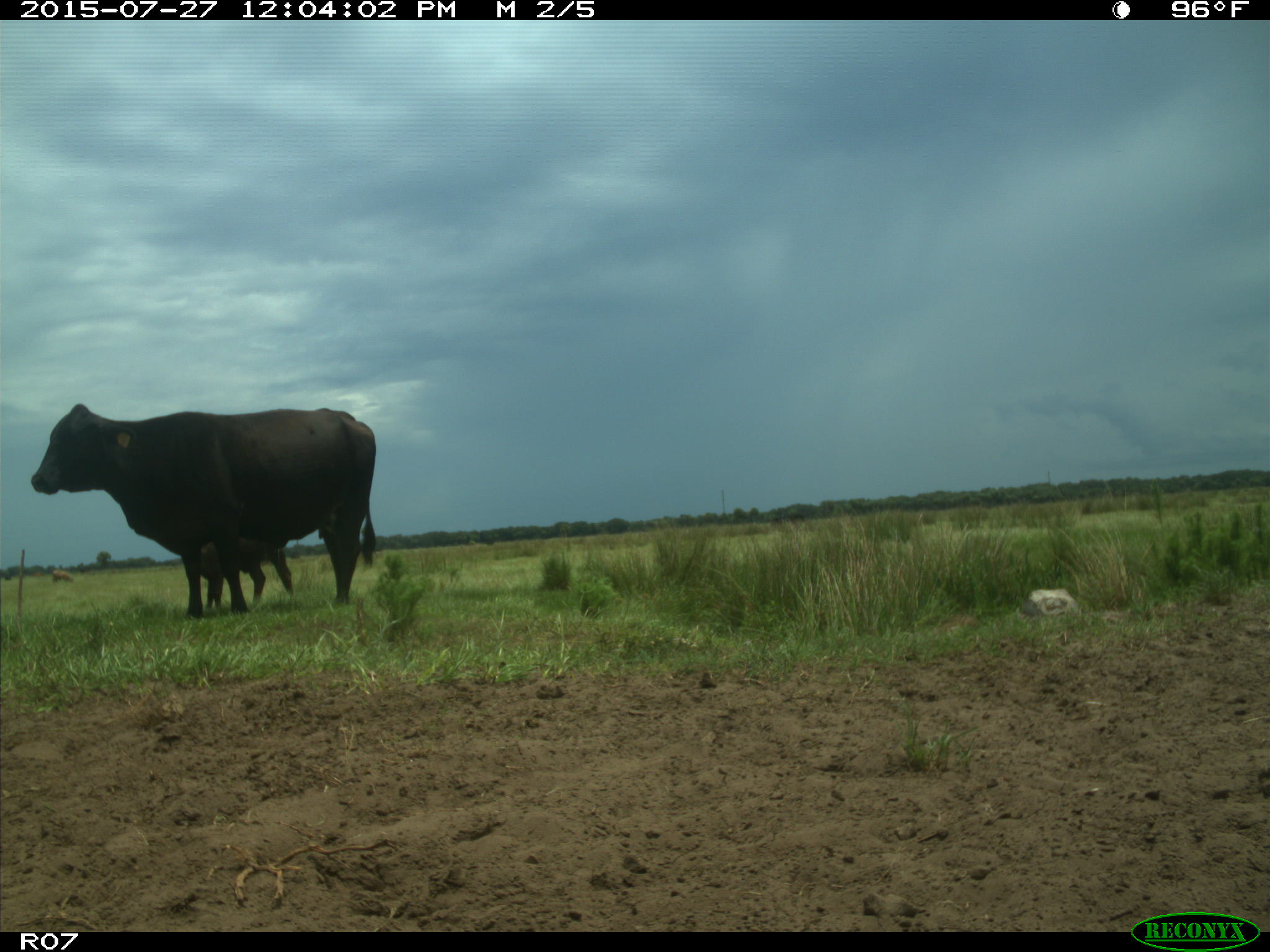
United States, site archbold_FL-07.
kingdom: Animalia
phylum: Chordata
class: Mammalia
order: Artiodactyla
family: Bovidae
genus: Bos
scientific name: Bos taurus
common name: domestic cow